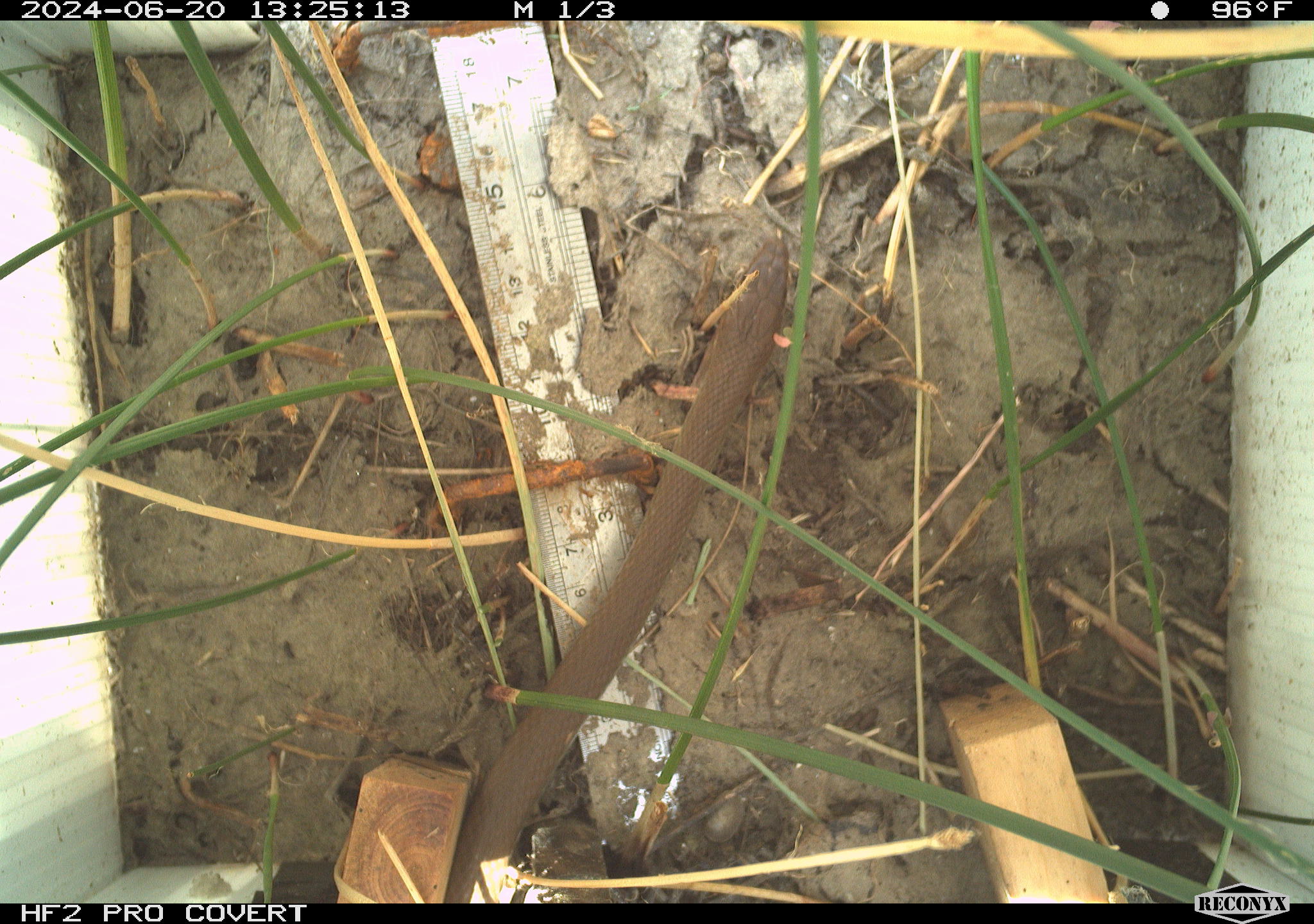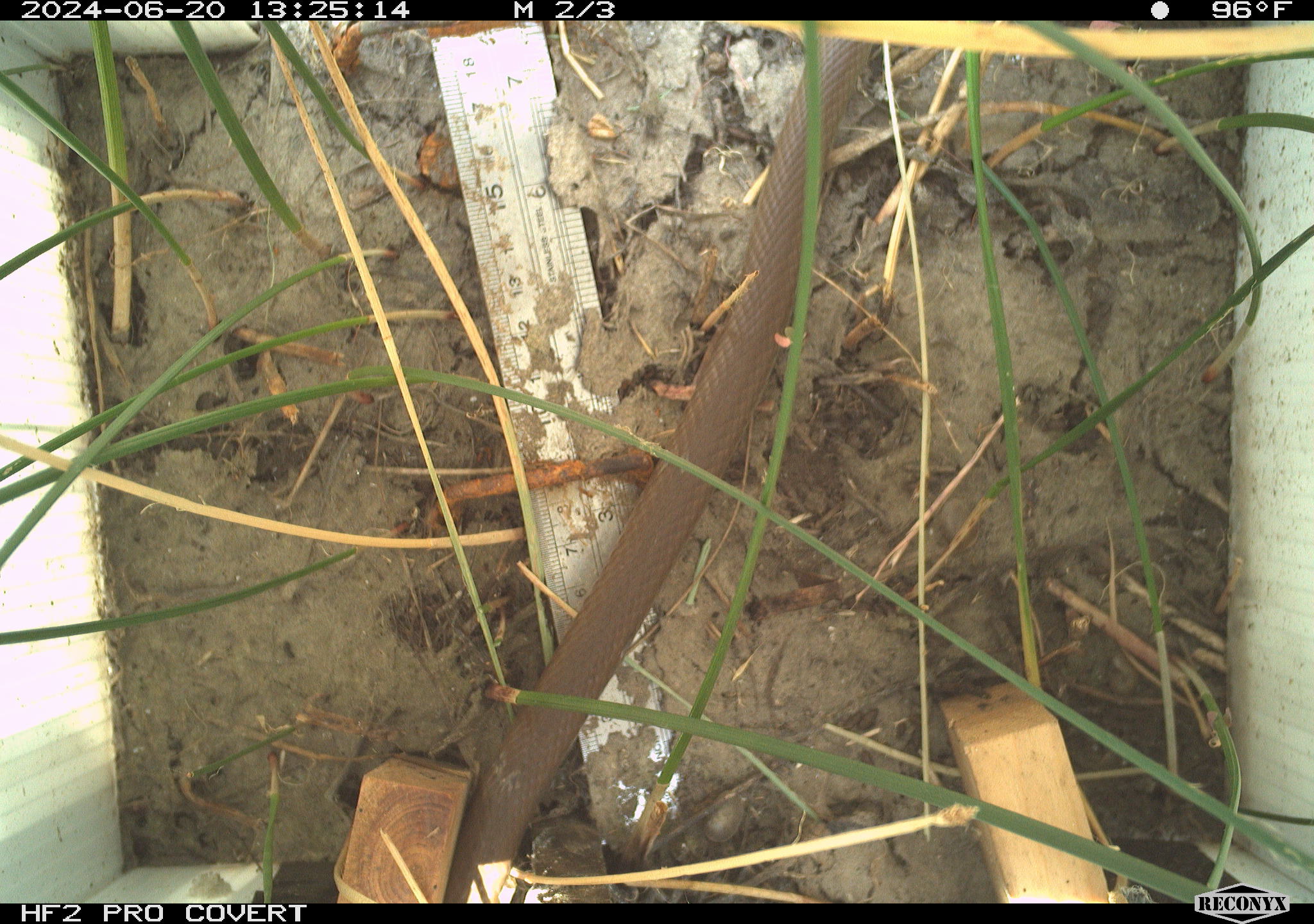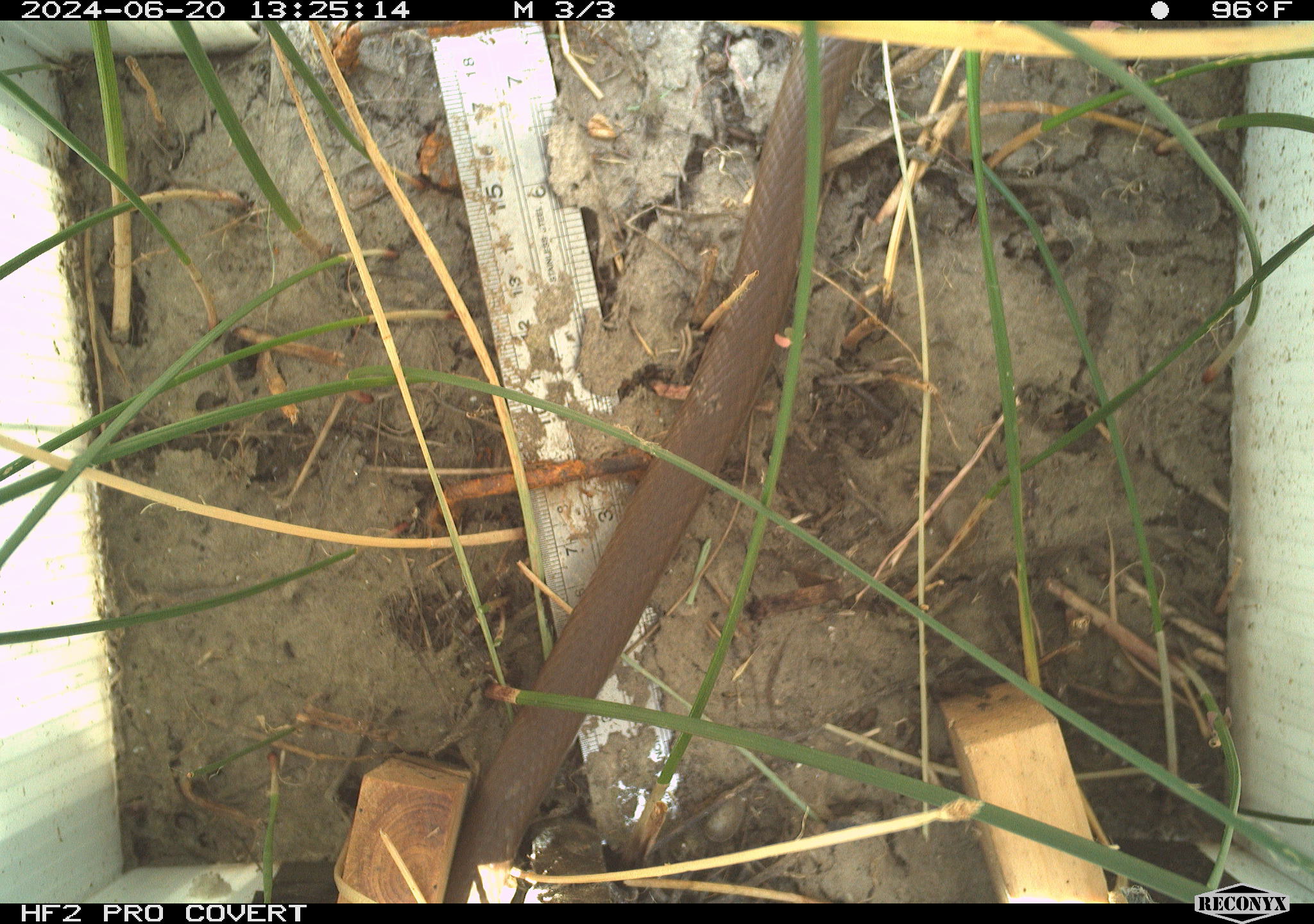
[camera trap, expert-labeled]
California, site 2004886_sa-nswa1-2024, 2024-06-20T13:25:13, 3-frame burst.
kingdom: Animalia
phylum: Chordata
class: Reptilia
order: Squamata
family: Colubridae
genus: Coluber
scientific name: Coluber constrictor mormon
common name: western yellow-bellied racer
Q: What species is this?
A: Western yellow-bellied racer (Coluber constrictor mormon).